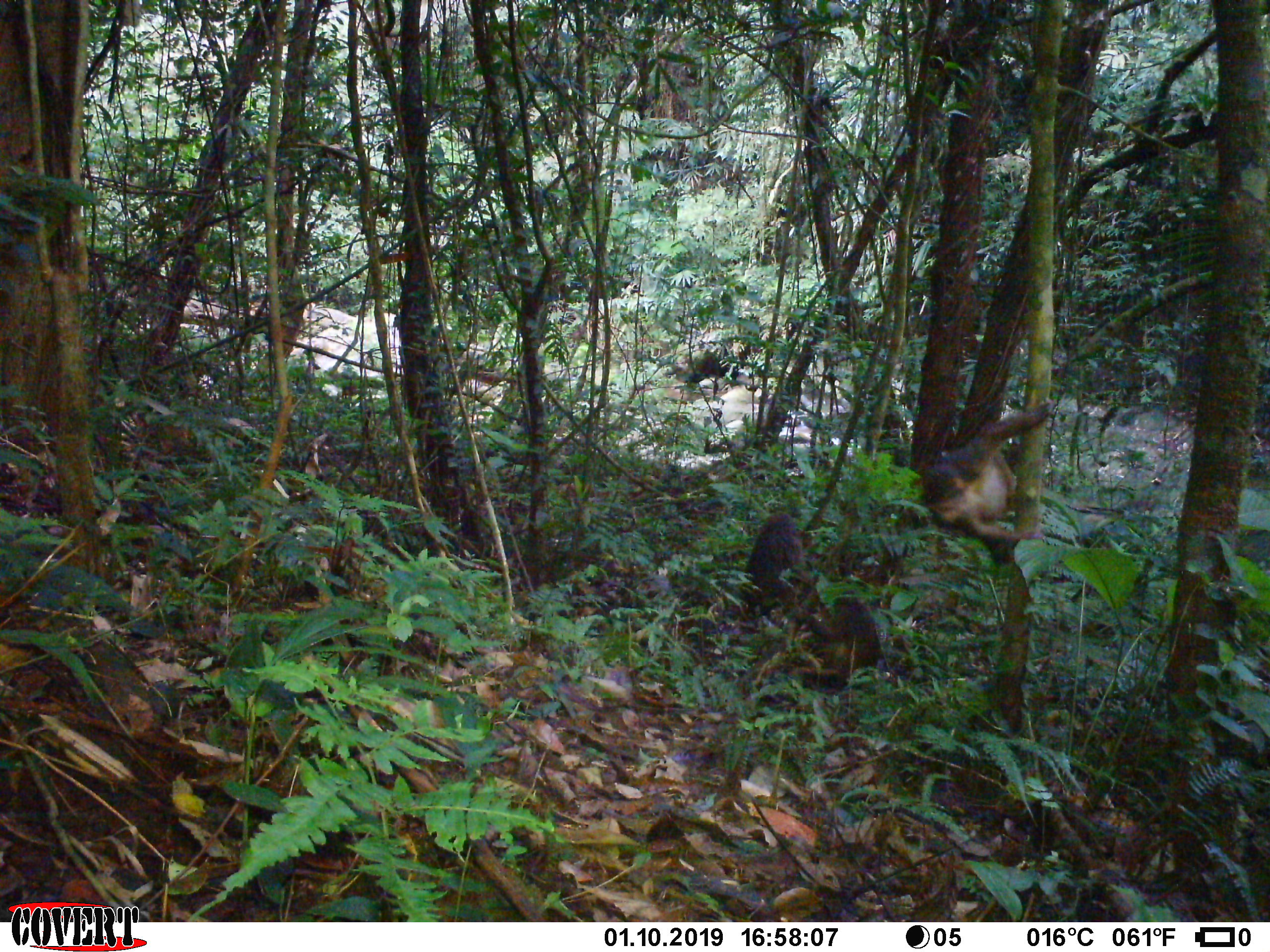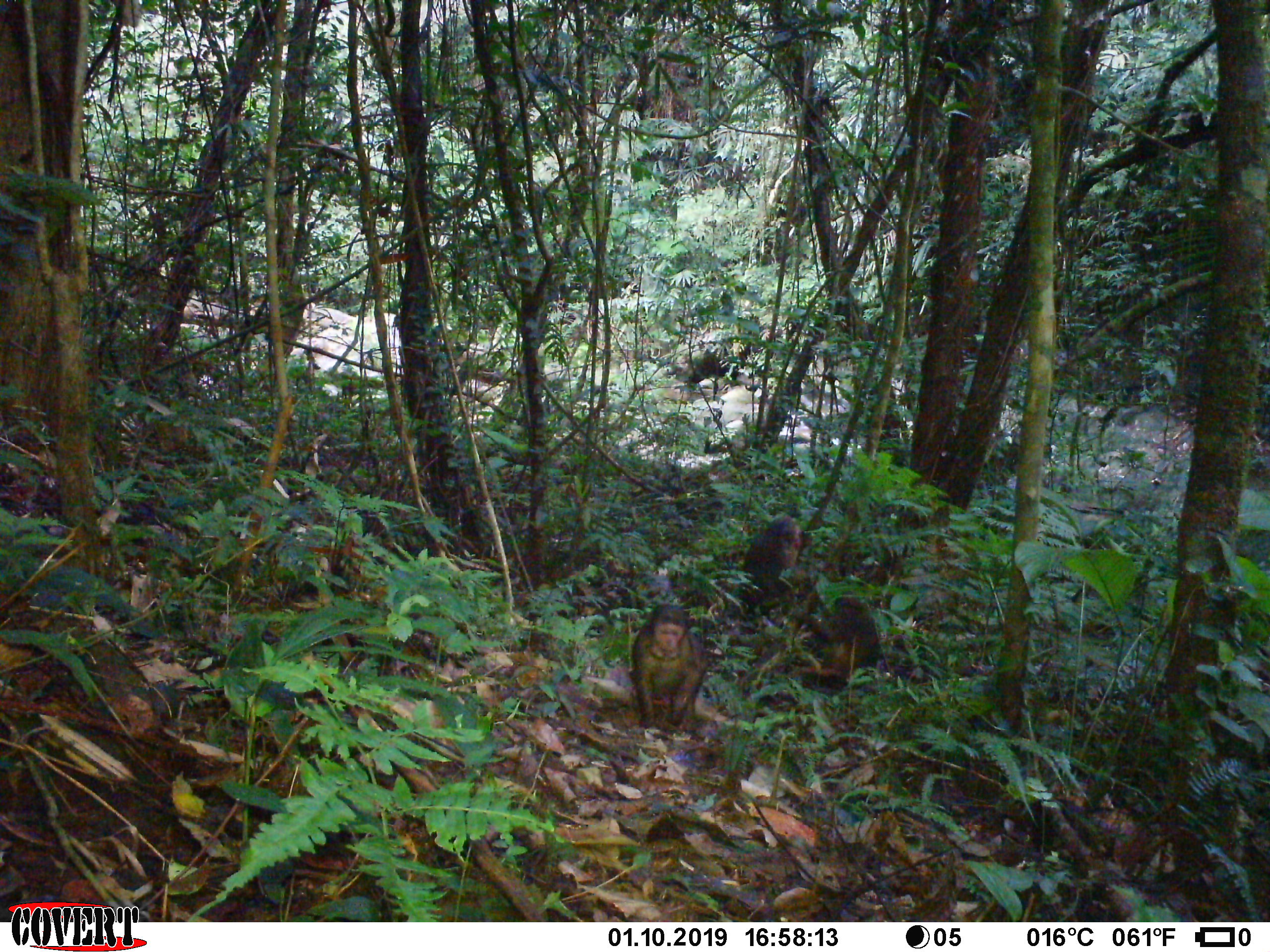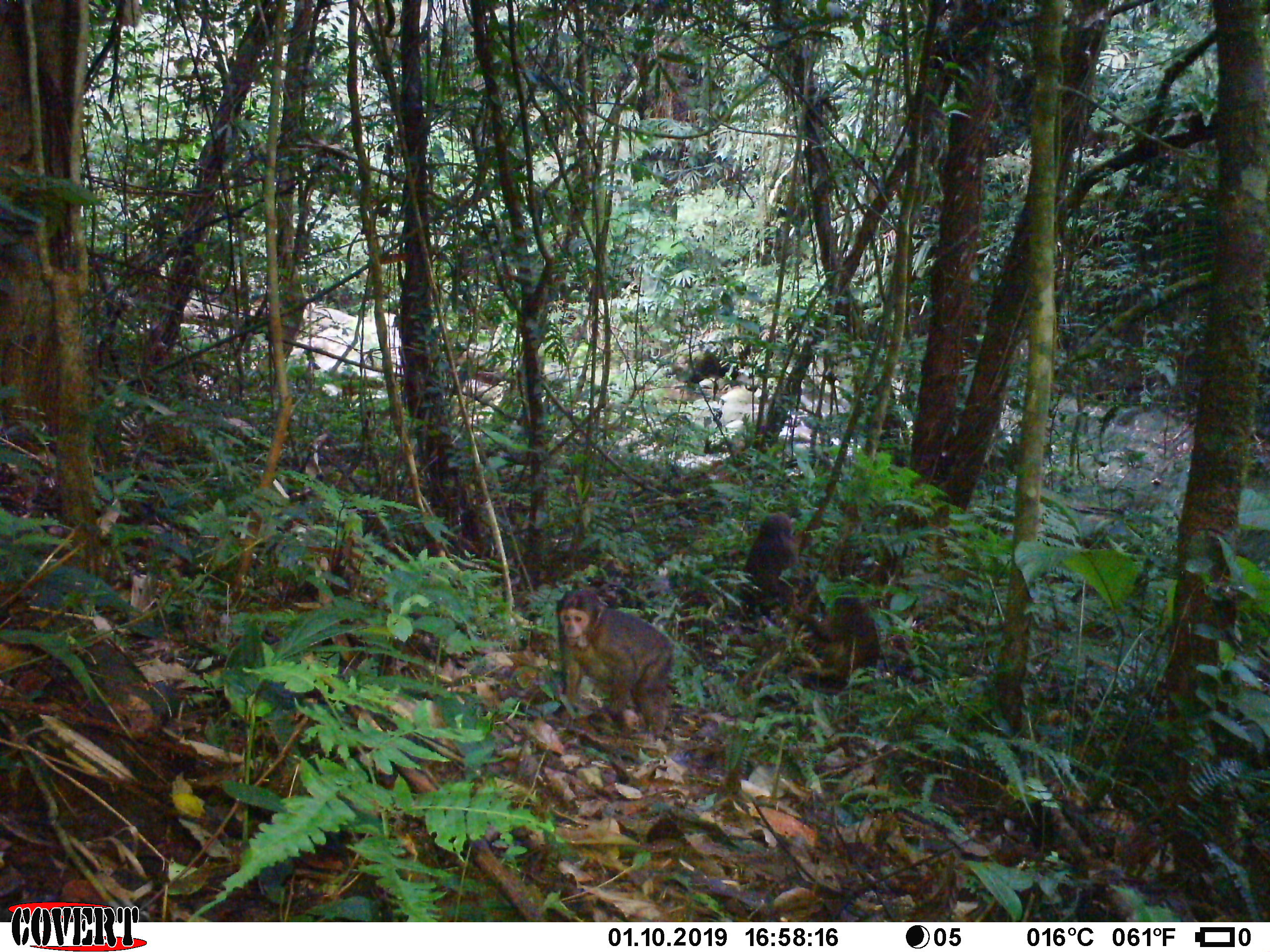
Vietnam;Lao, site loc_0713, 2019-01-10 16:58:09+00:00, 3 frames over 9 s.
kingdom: Animalia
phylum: Chordata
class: Mammalia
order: Primates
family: Cercopithecidae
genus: Macaca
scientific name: Macaca arctoides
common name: stump-tailed macaque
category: stump tailed macaque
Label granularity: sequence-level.